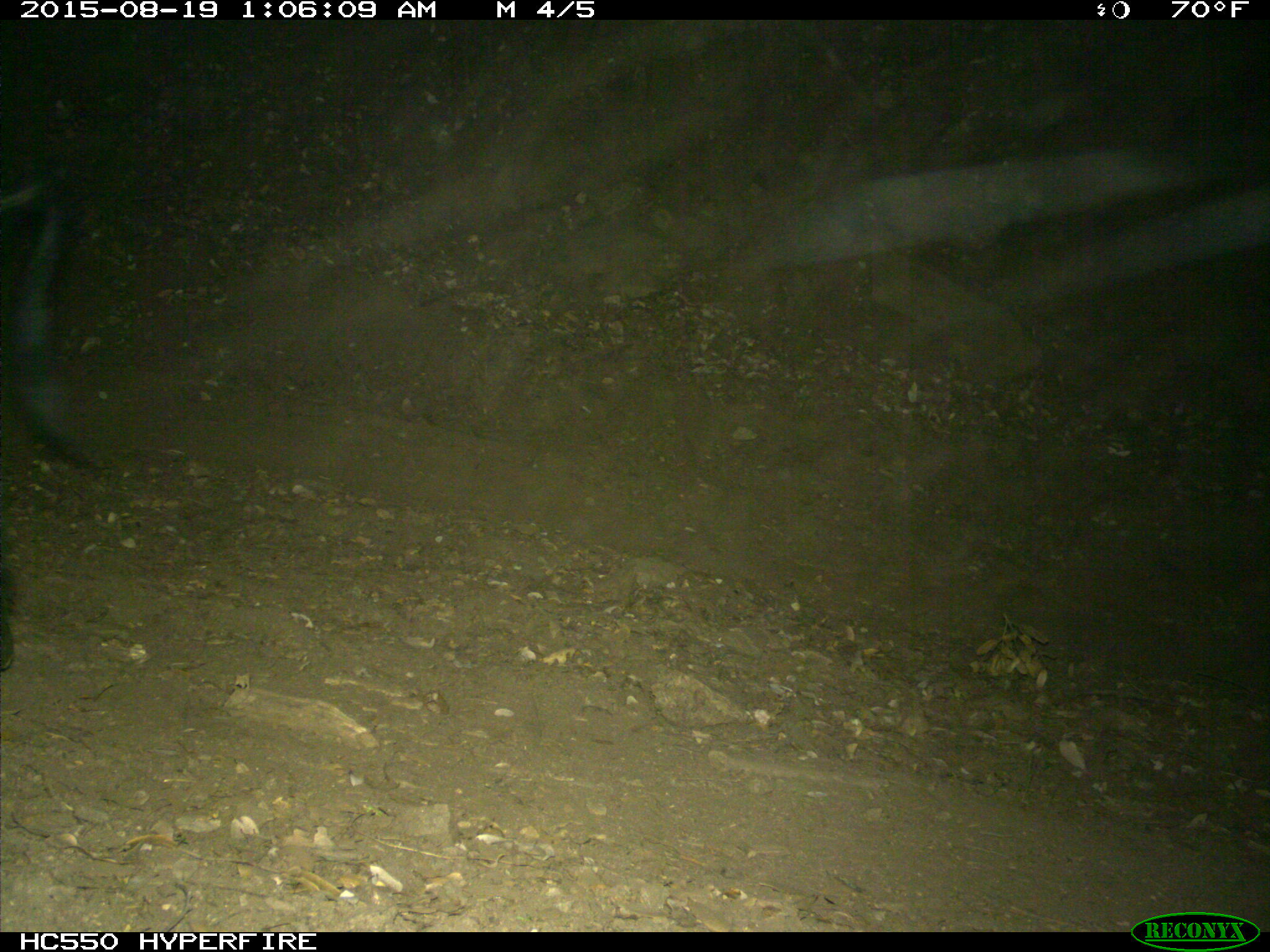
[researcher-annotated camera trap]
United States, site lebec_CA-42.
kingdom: Animalia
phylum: Chordata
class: Mammalia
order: Artiodactyla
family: Suidae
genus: Sus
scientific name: Sus scrofa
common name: wild boar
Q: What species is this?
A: Sus scrofa (wild boar).